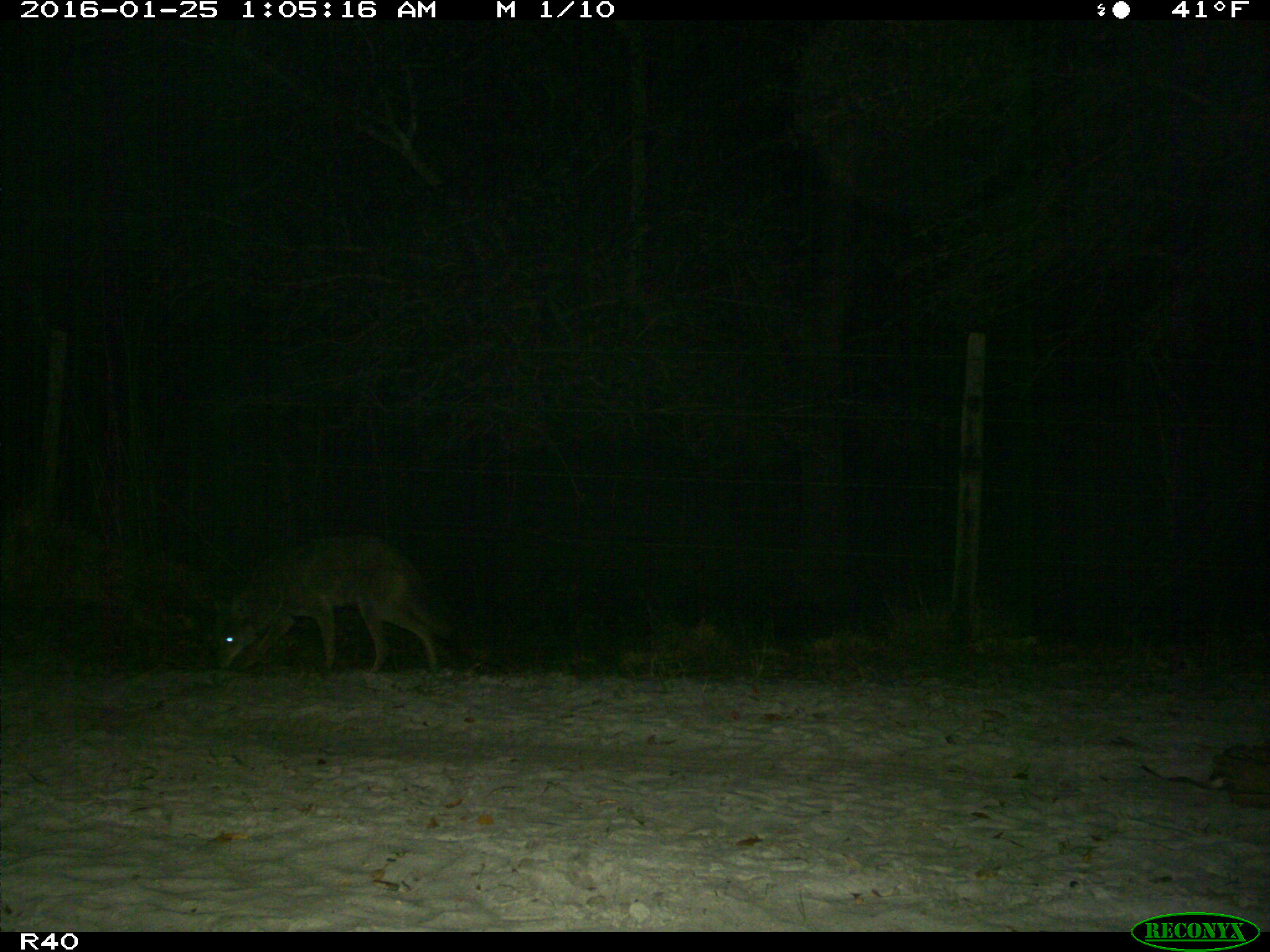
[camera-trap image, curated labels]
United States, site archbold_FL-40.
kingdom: Animalia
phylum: Chordata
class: Mammalia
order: Carnivora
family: Canidae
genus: Canis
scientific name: Canis latrans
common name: coyote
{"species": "Canis latrans (coyote)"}